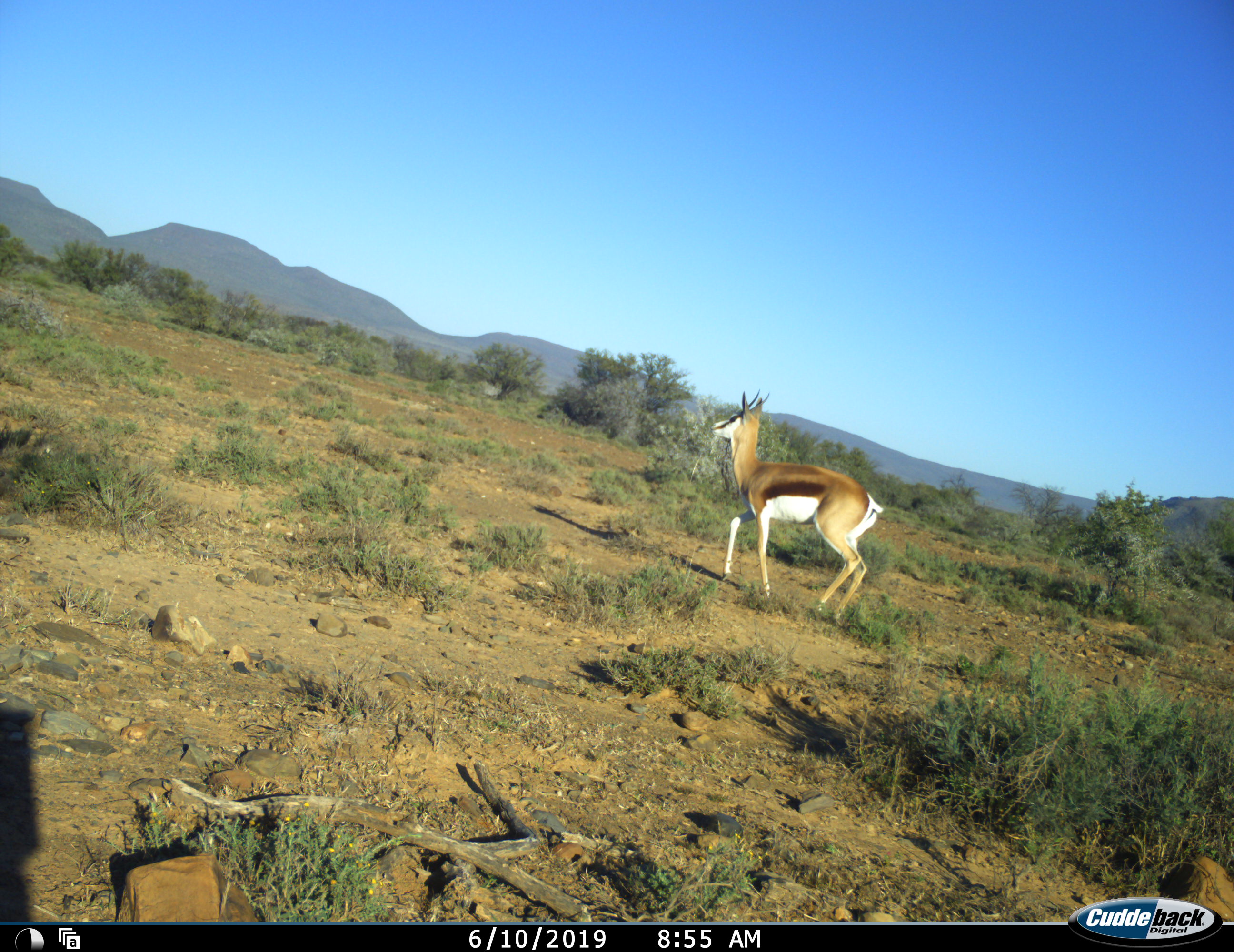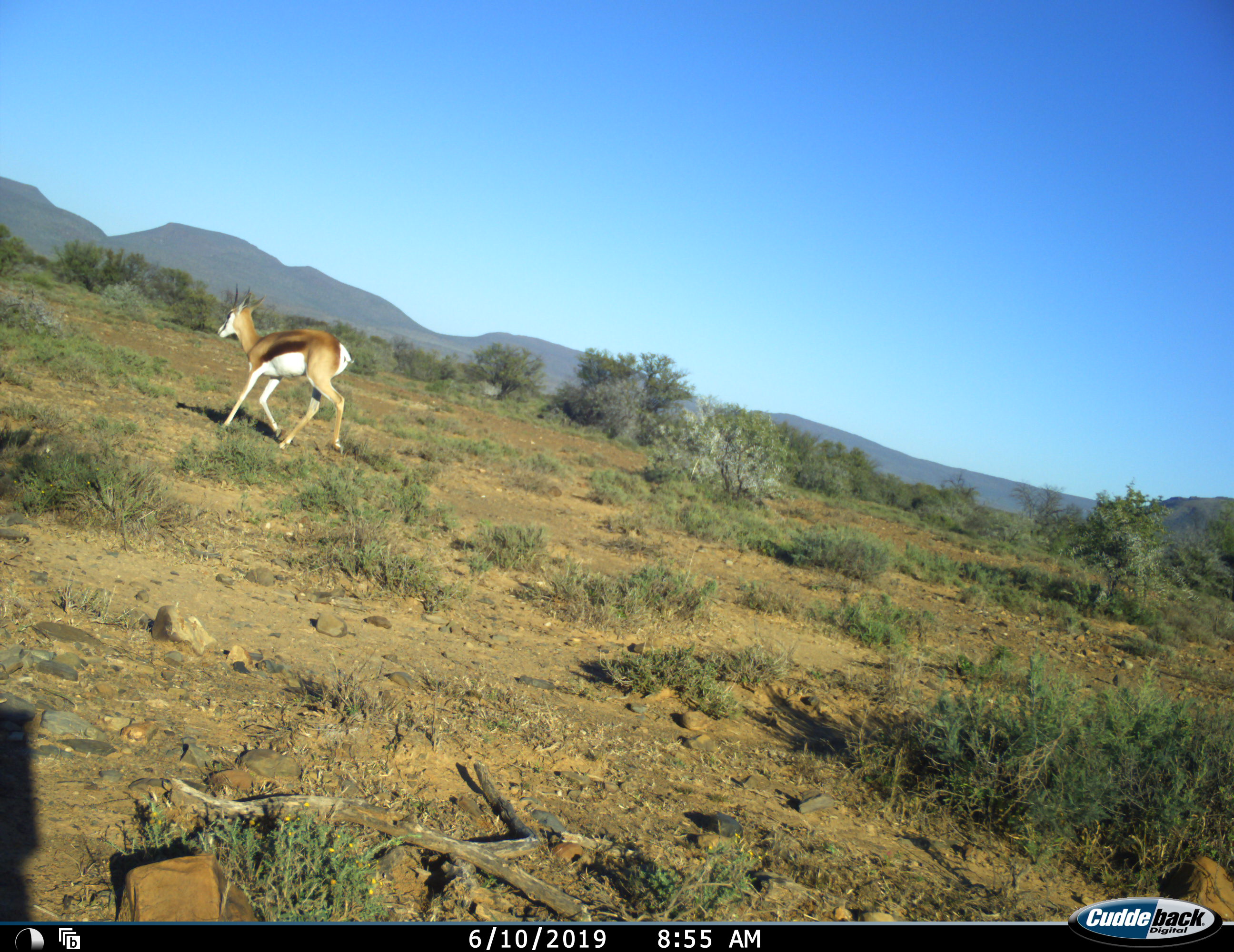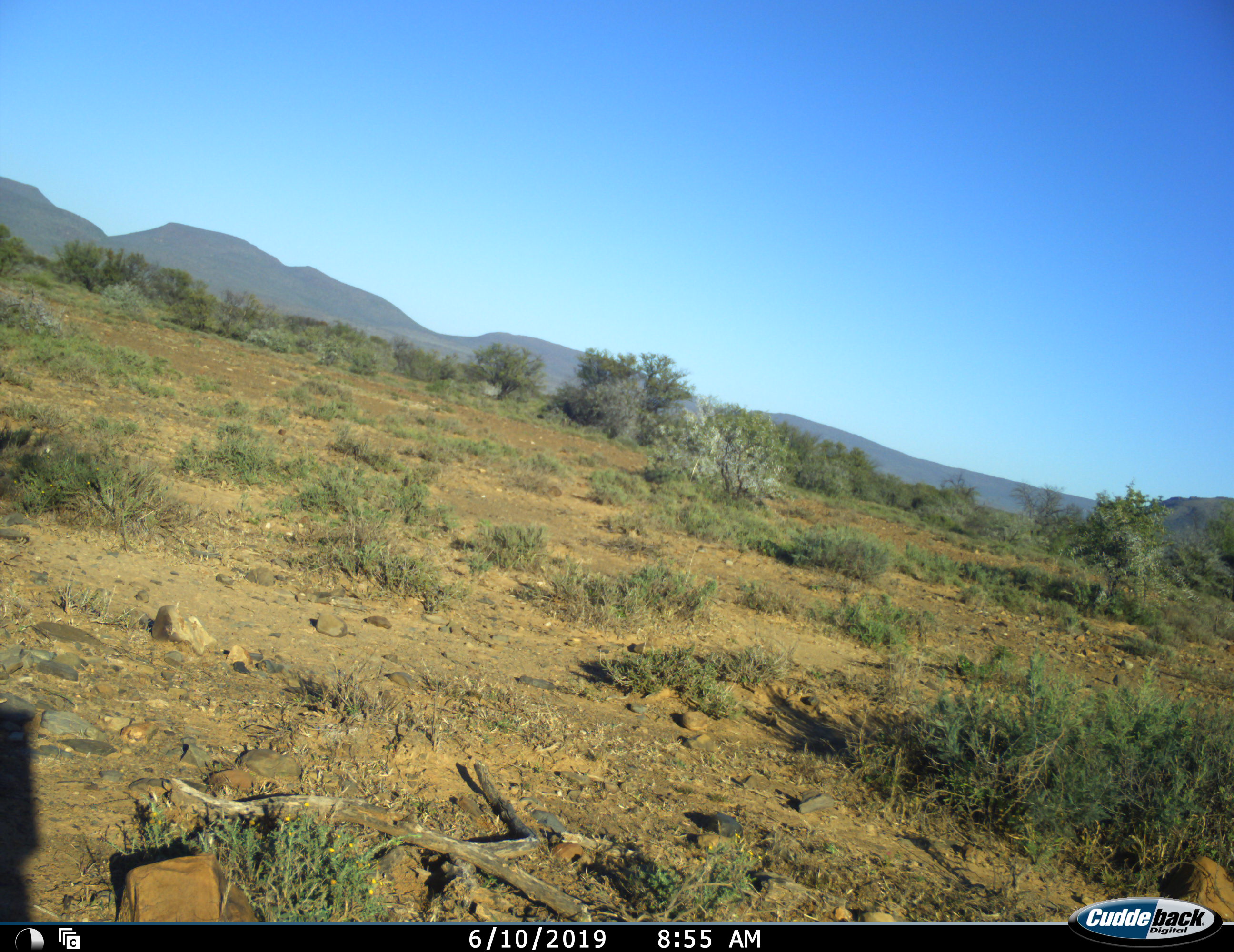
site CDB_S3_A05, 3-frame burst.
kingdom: Animalia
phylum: Chordata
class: Mammalia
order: Artiodactyla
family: Bovidae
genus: Antidorcas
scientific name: Antidorcas marsupialis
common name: springbok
Springbok (Antidorcas marsupialis), count 1. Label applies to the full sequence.